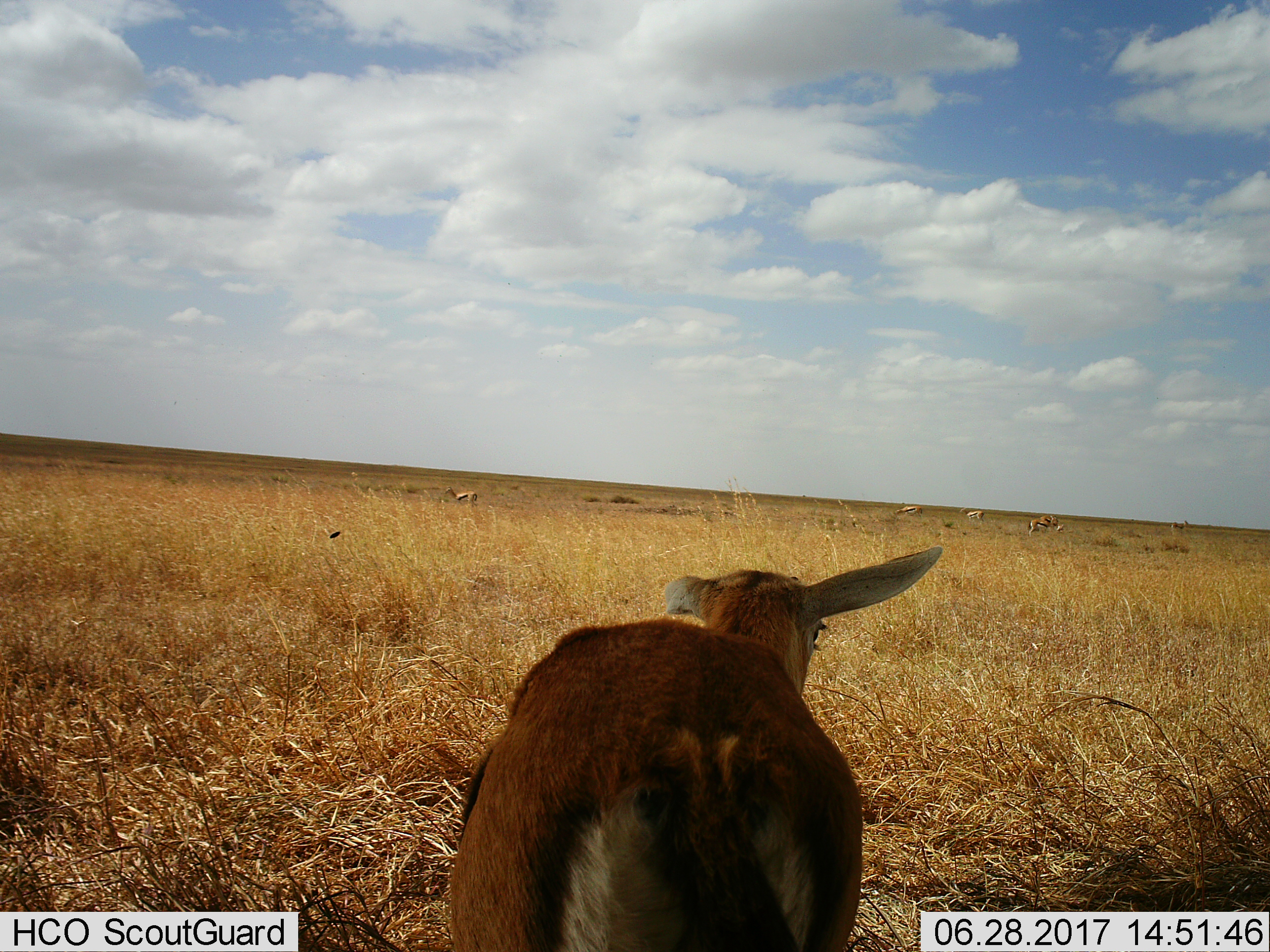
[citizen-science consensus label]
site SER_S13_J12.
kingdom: Animalia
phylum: Chordata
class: Mammalia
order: Artiodactyla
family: Bovidae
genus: Eudorcas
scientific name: Eudorcas thomsonii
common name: thomson's gazelle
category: gazellethomsons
Gazellethomsons (thomson's gazelle) (Eudorcas thomsonii), count 7. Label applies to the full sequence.